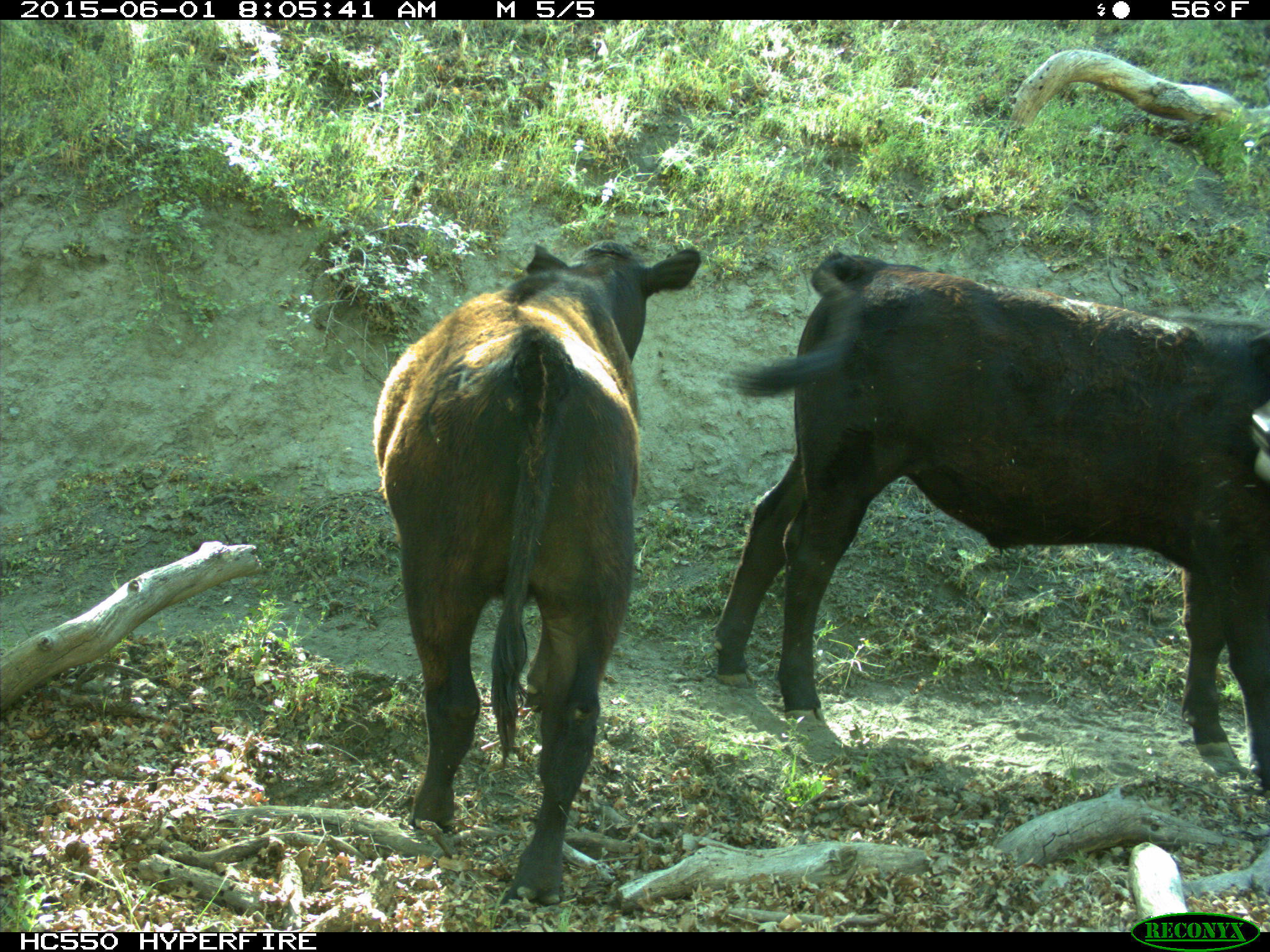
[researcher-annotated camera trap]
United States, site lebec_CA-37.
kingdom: Animalia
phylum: Chordata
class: Mammalia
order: Artiodactyla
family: Bovidae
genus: Bos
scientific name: Bos taurus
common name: domestic cow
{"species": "Bos taurus (domestic cow)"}